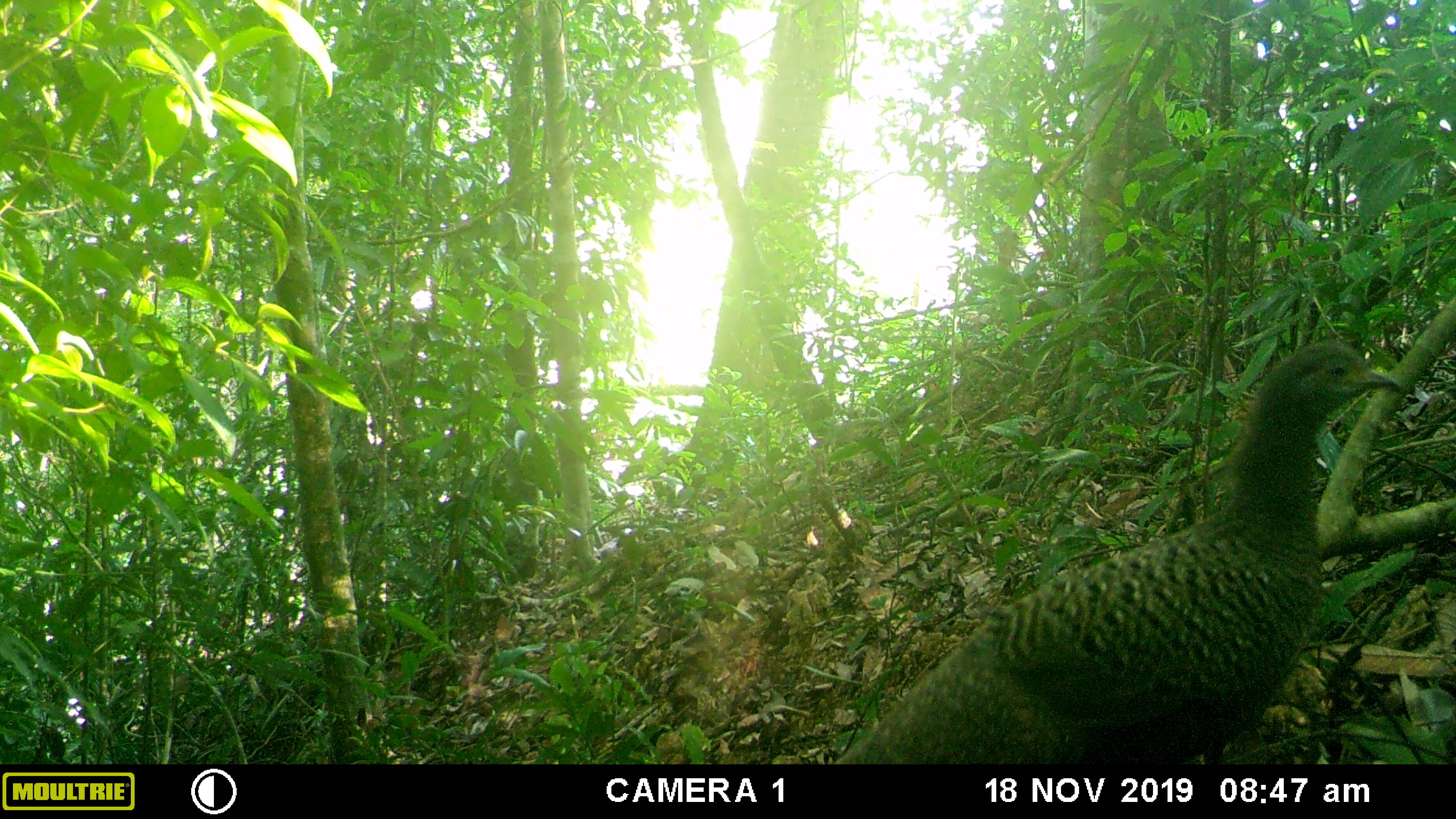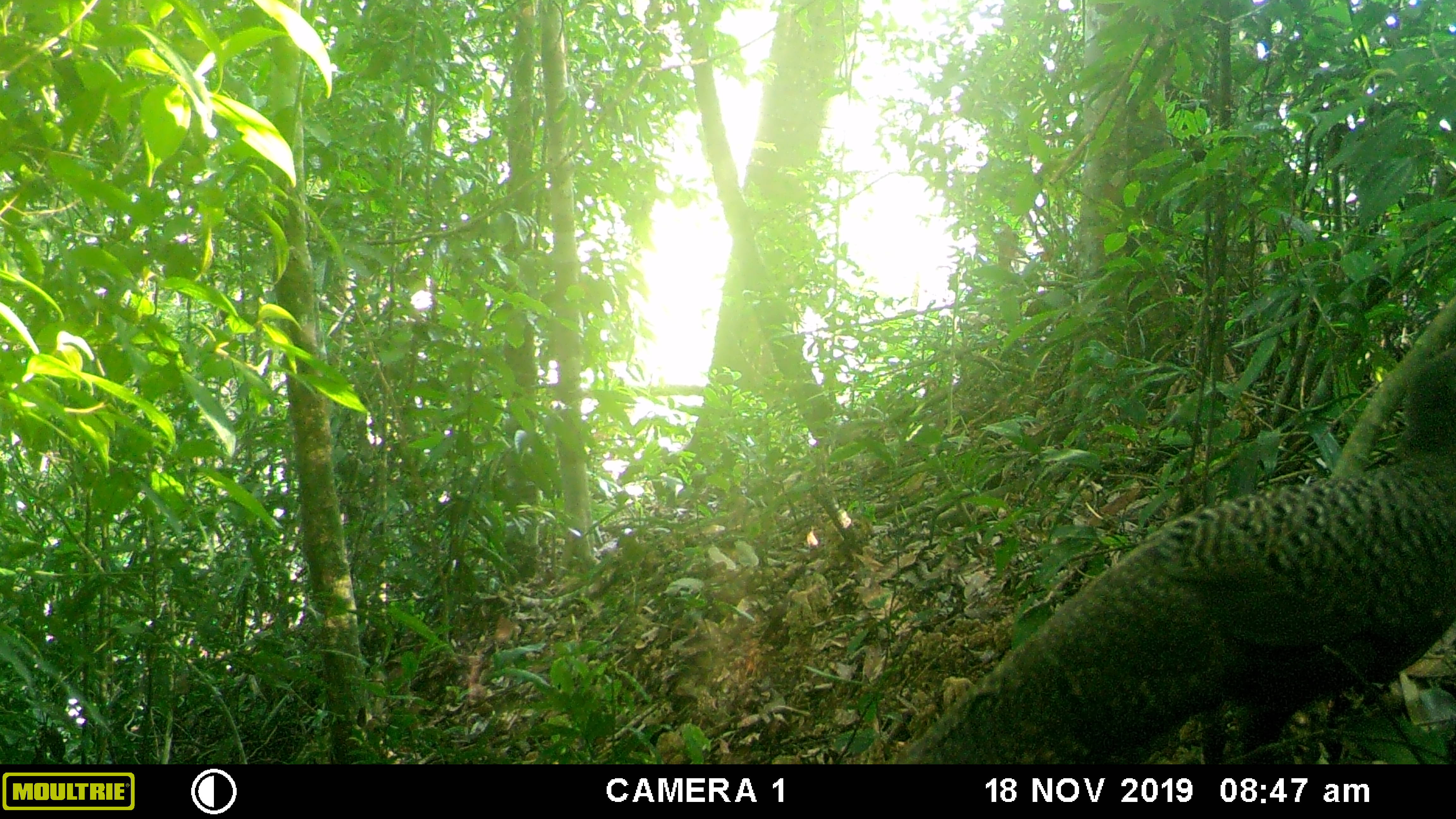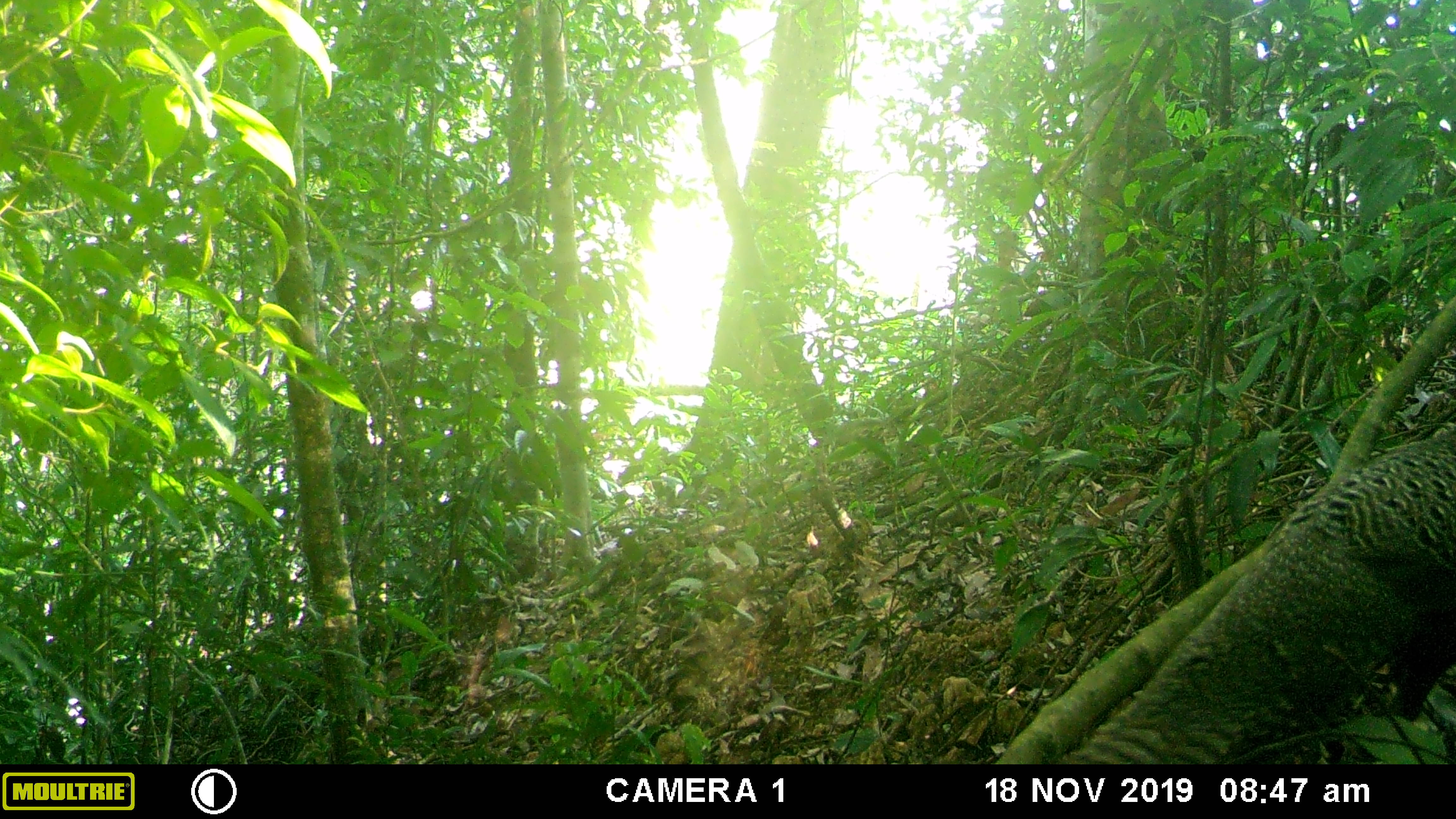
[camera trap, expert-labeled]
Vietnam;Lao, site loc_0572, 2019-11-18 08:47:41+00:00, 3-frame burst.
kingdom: Animalia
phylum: Chordata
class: Aves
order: Galliformes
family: Phasianidae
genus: Polyplectron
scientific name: Polyplectron bicalcaratum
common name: gray peacock-pheasant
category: grey peacock pheasant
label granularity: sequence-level